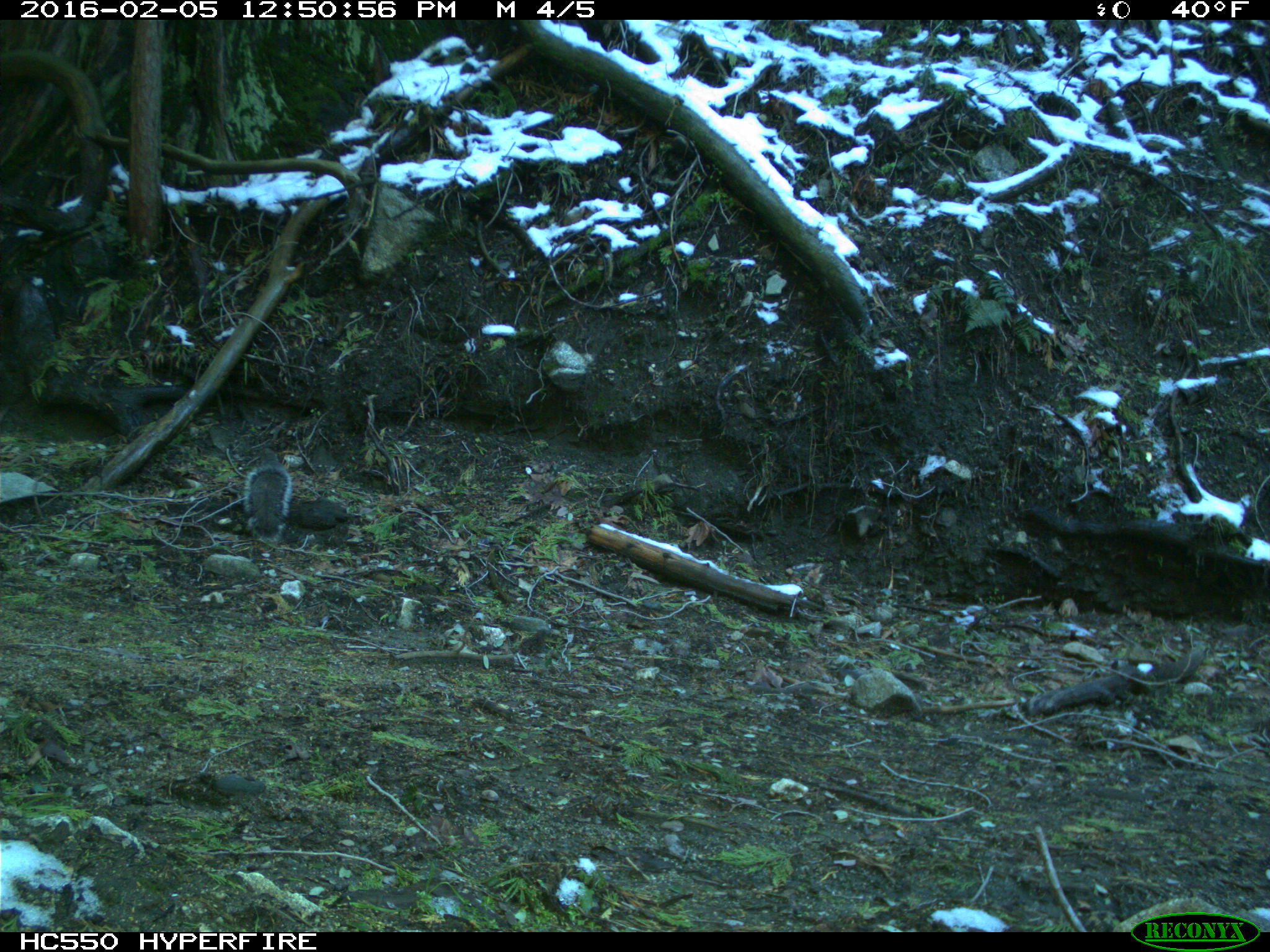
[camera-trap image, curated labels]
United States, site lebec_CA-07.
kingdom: Animalia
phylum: Chordata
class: Mammalia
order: Rodentia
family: Sciuridae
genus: Sciurus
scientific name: Sciurus carolinensis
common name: eastern gray squirrel